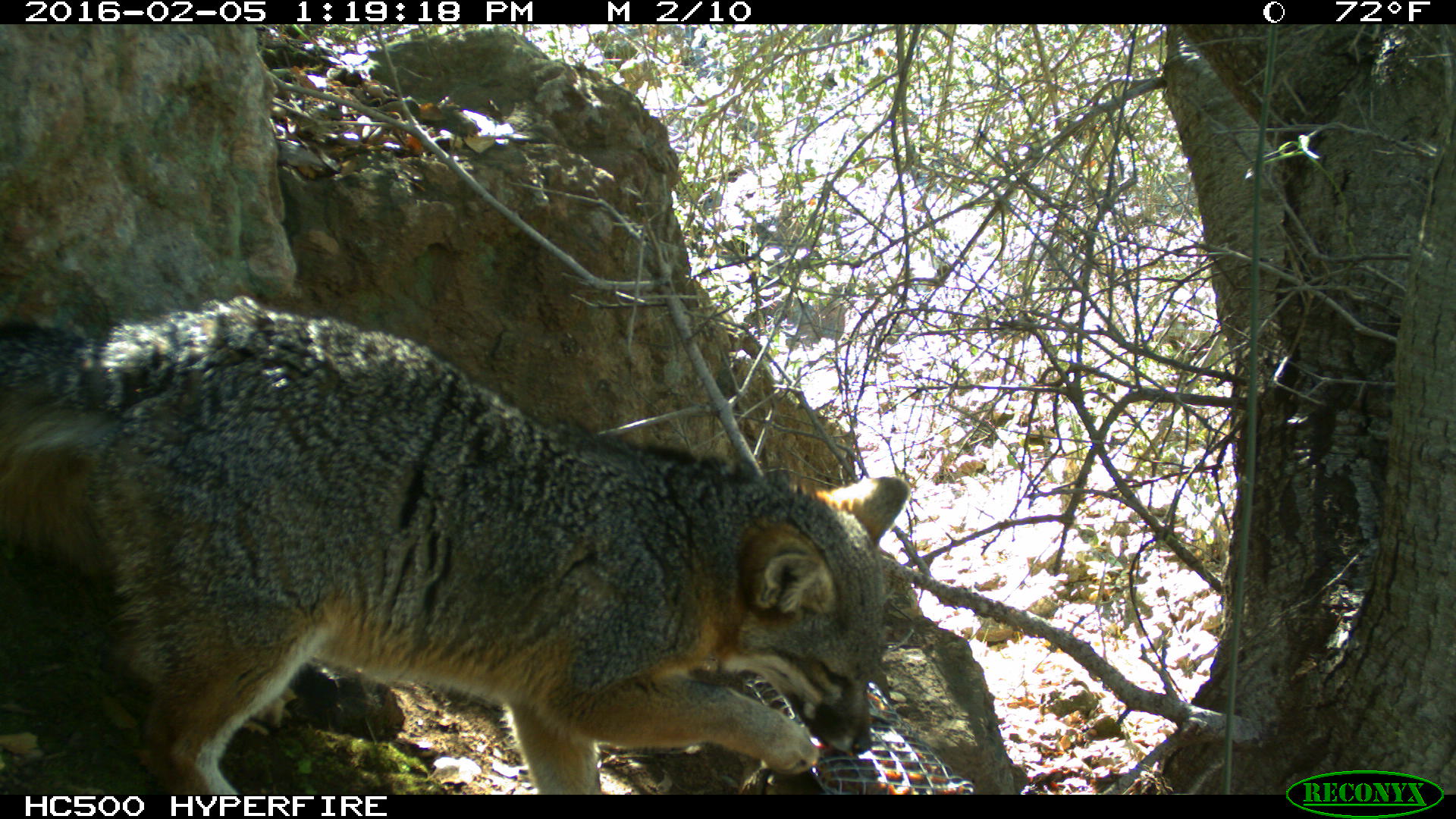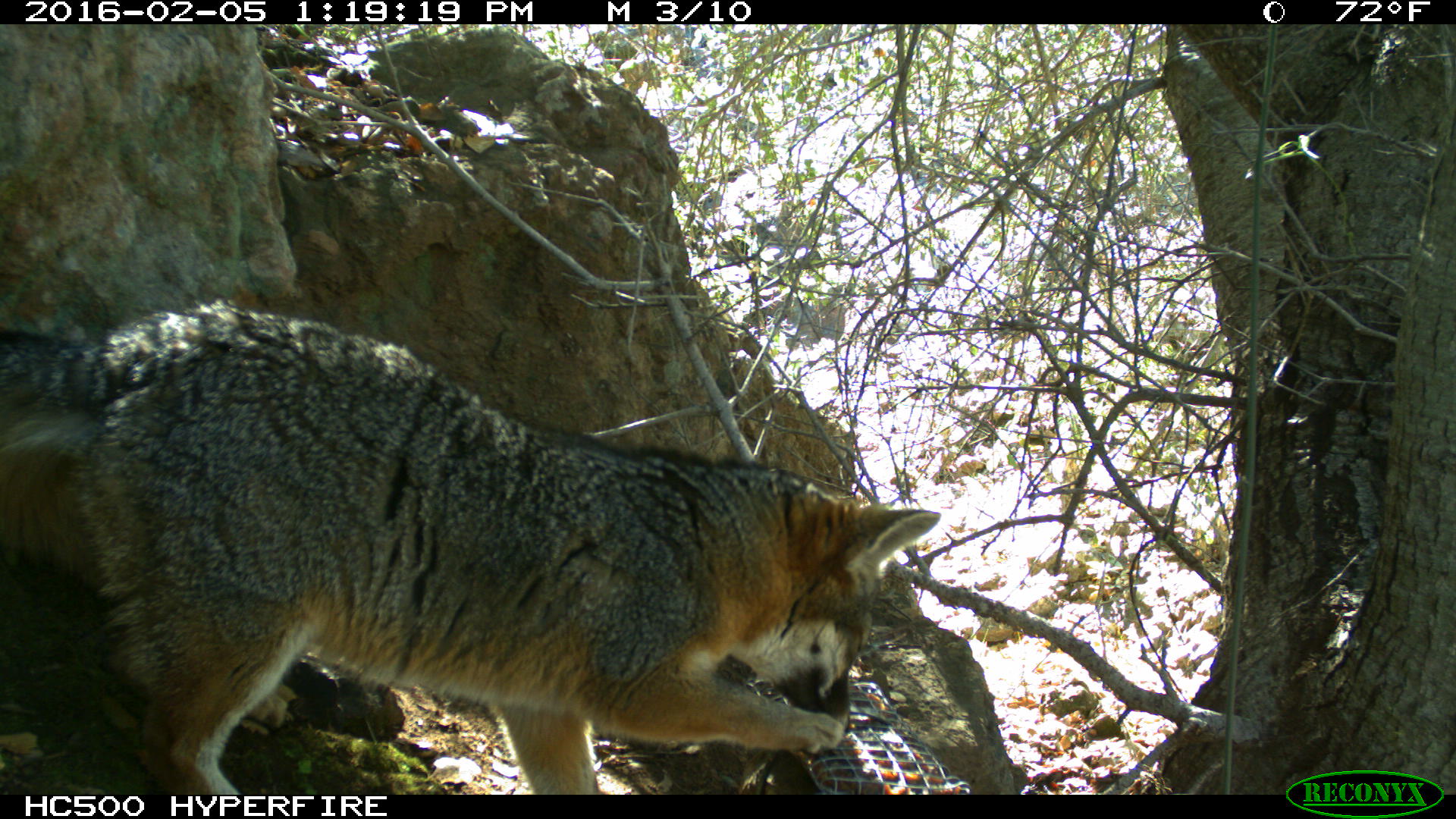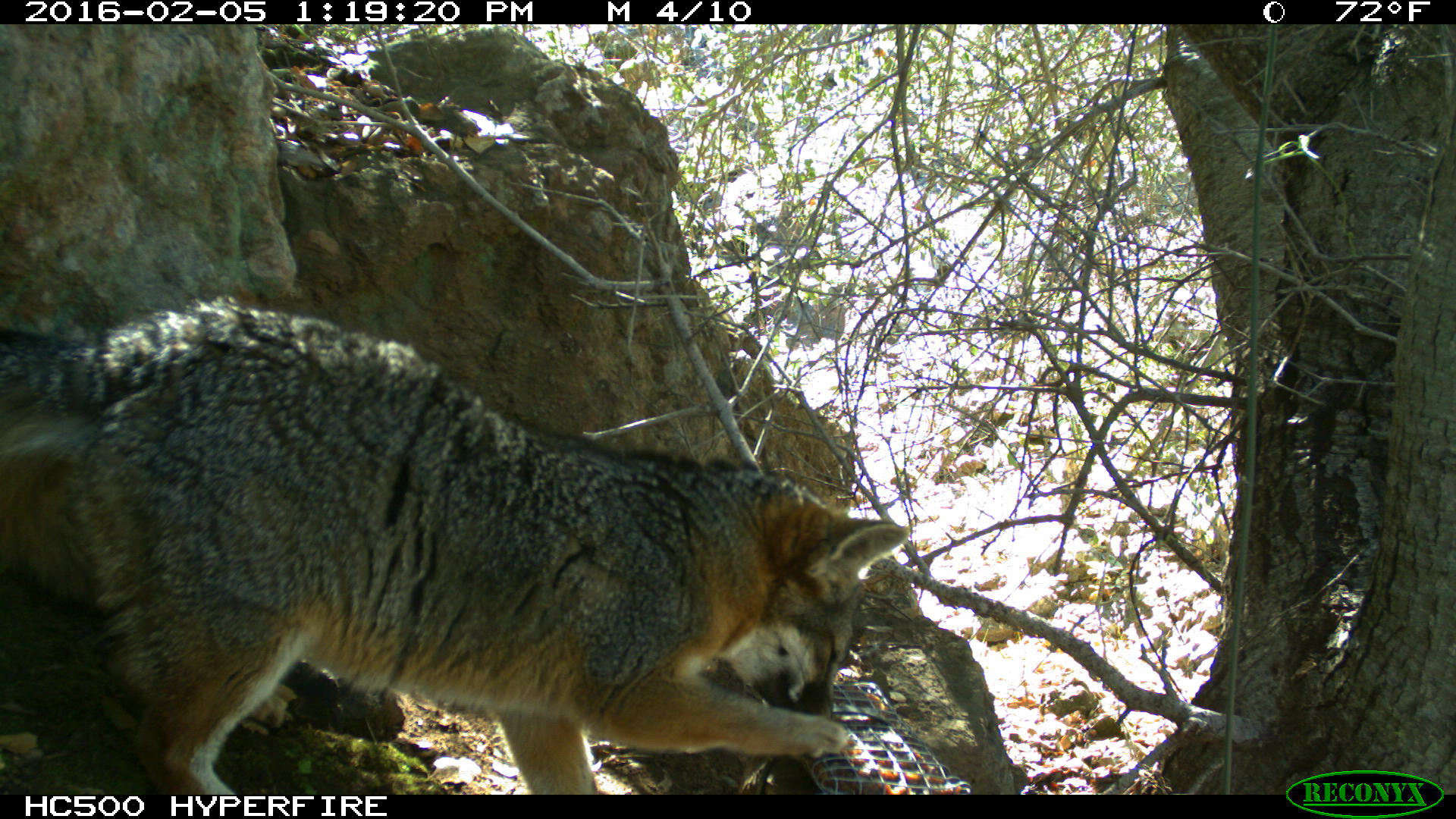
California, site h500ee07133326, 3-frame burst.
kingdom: Animalia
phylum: Chordata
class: Mammalia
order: Carnivora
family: Canidae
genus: Urocyon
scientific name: Urocyon littoralis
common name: island fox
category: fox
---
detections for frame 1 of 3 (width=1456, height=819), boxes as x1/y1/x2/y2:
fox: 0/296/910/794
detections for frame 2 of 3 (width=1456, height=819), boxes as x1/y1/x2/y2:
fox: 0/300/940/794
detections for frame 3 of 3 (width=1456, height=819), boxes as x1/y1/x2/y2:
fox: 0/295/913/794